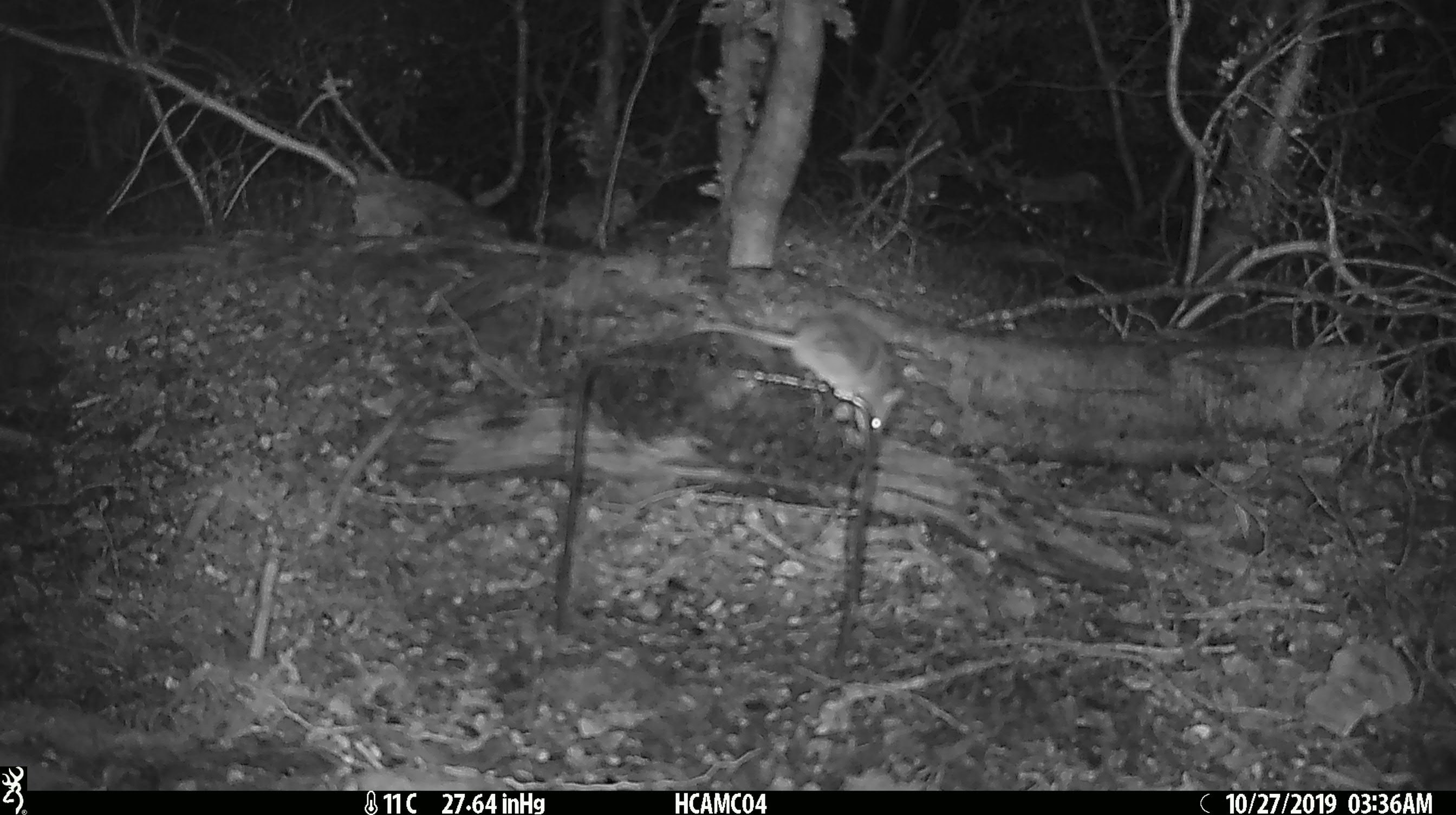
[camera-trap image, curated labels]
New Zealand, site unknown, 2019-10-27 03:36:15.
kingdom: Animalia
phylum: Chordata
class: Mammalia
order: Rodentia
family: Muridae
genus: Mus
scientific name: Mus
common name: mouse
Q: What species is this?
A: Mouse (Mus).